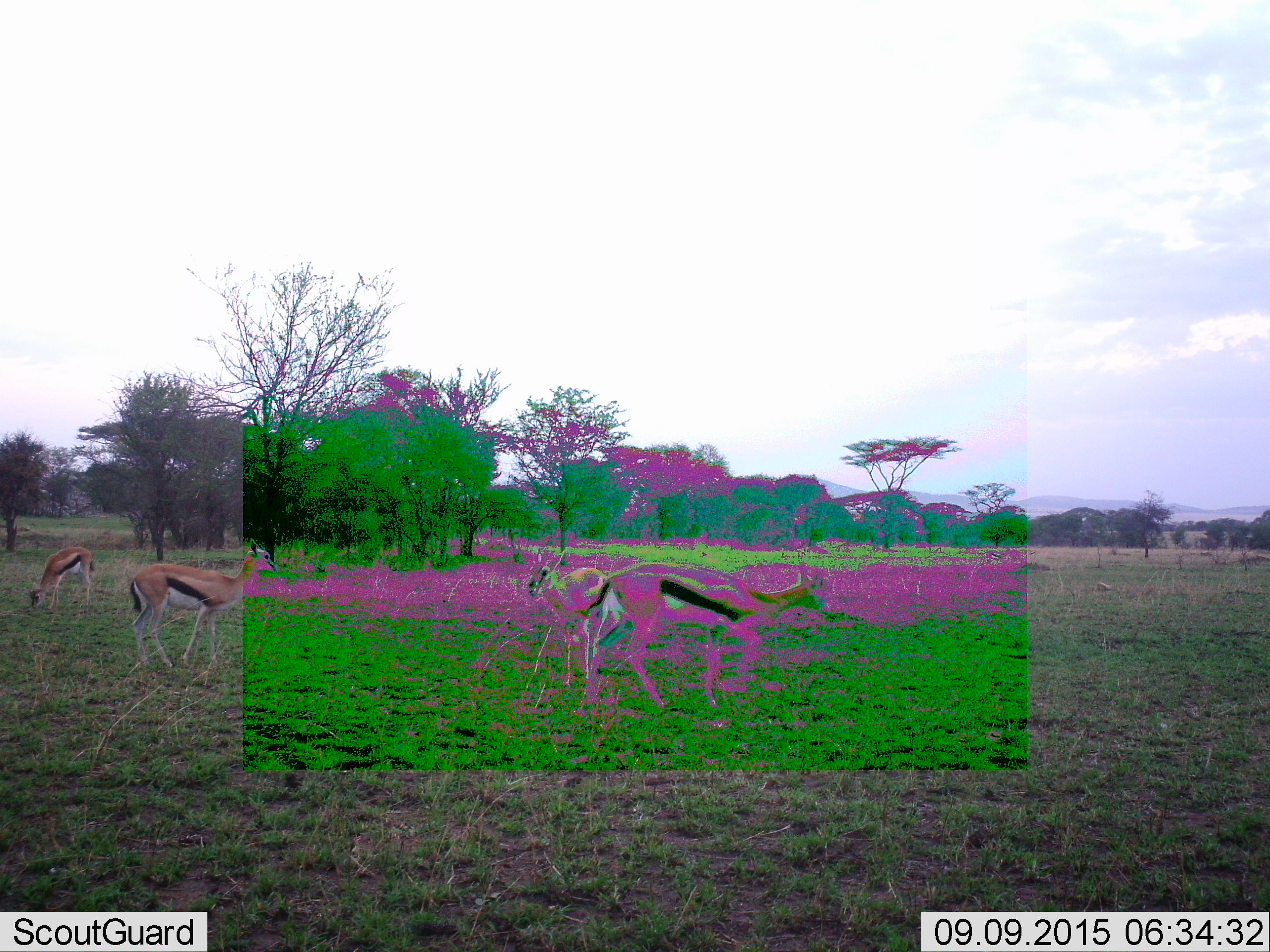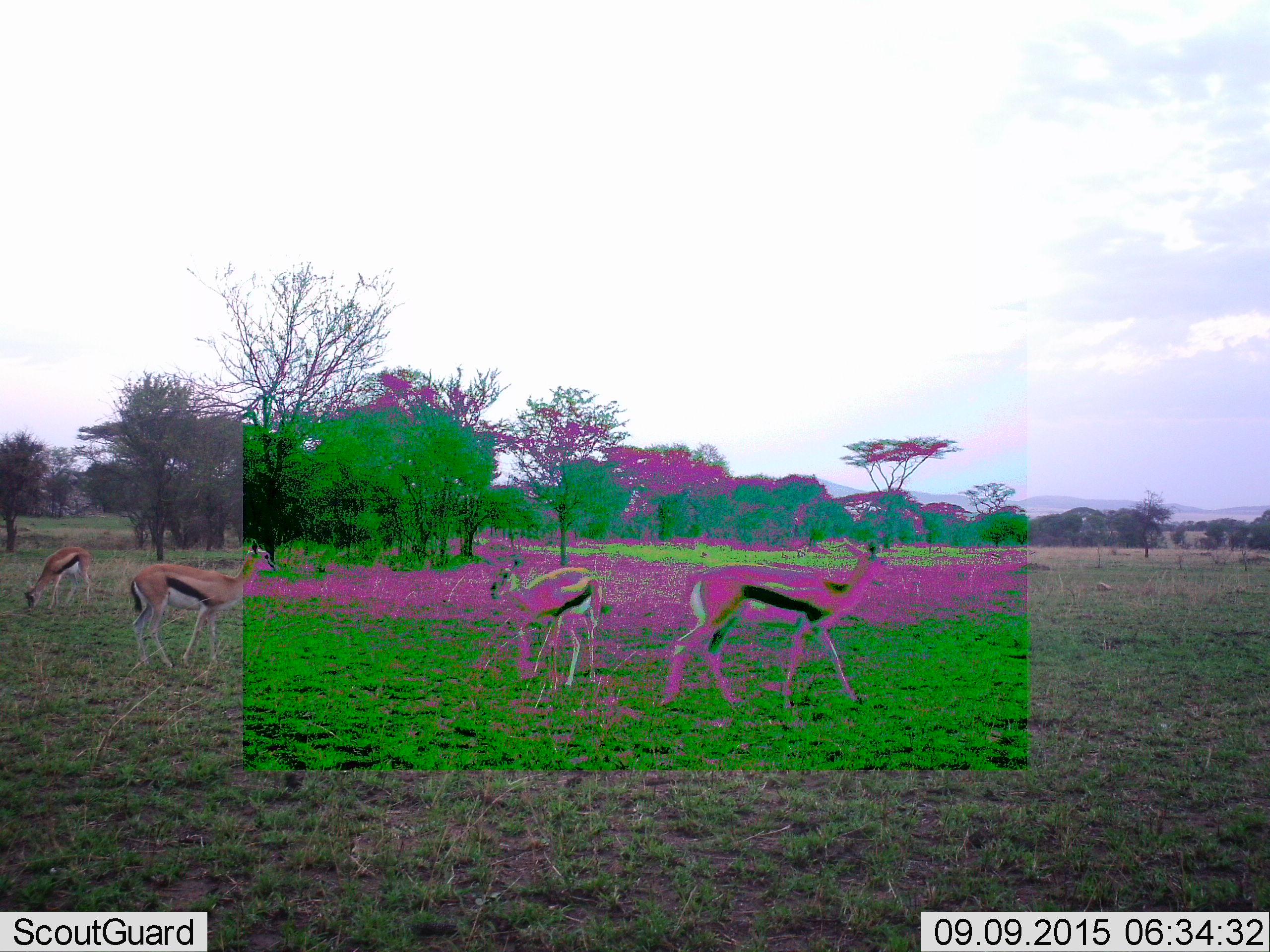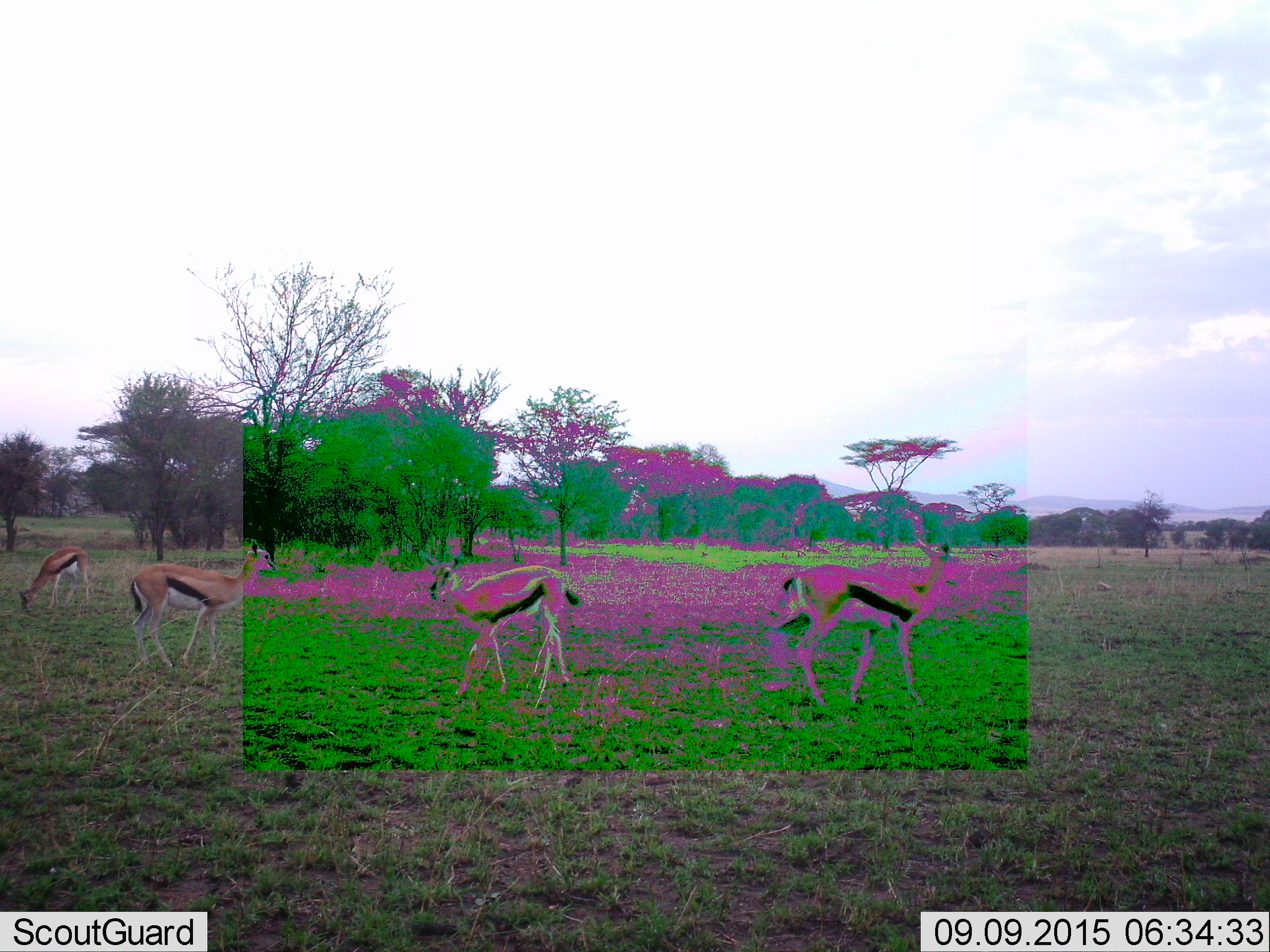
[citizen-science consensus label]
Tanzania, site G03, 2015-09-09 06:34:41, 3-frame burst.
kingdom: Animalia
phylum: Chordata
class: Mammalia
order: Artiodactyla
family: Bovidae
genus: Eudorcas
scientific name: Eudorcas thomsonii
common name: thomson's gazelle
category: gazellethomsons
Gazellethomsons (thomson's gazelle) (Eudorcas thomsonii), count 4. Behavior (volunteer vote fractions): standing 53%, resting 7%, moving 87%, interacting 0%. Young present (vote fraction): 13%. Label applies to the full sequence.